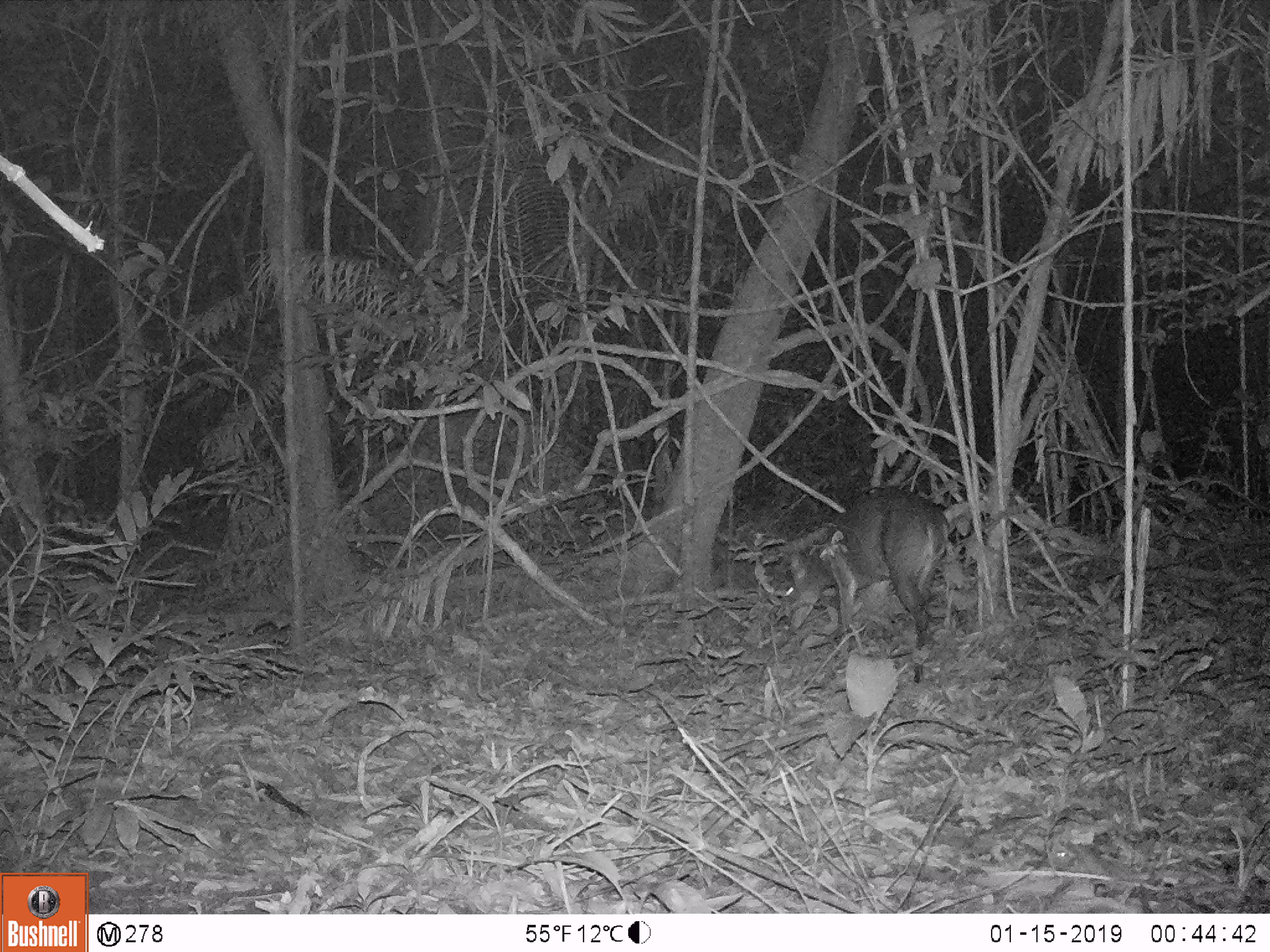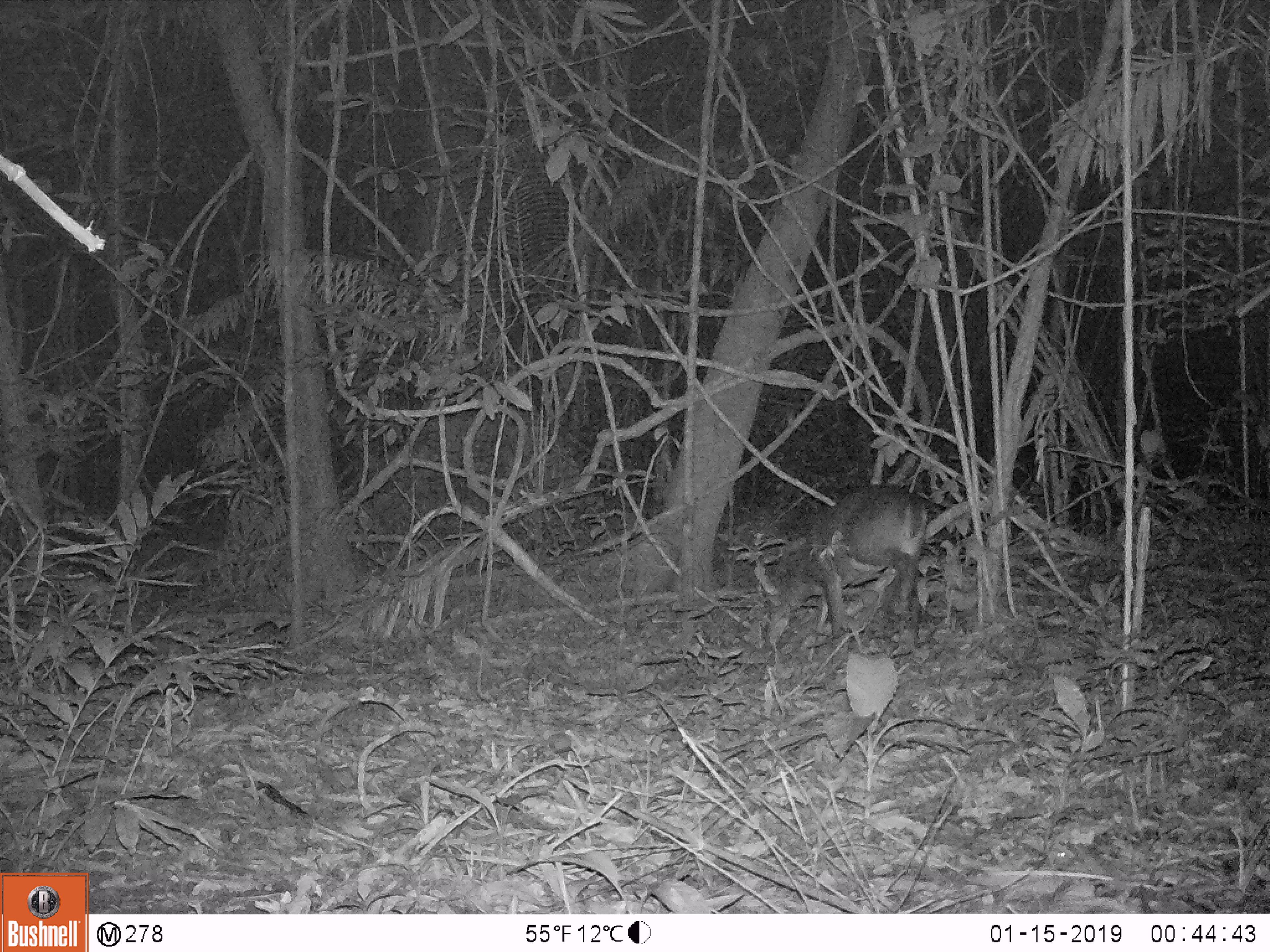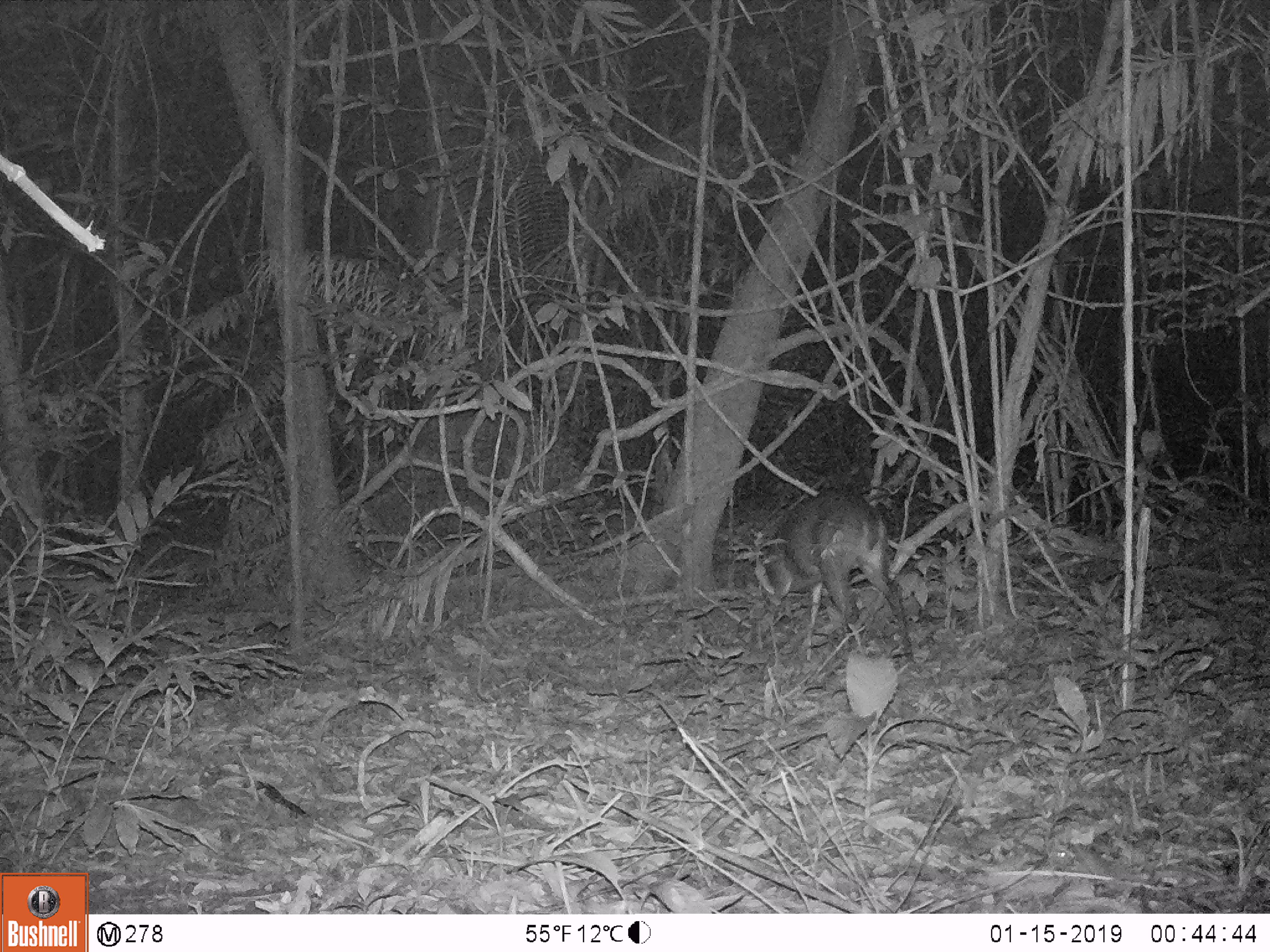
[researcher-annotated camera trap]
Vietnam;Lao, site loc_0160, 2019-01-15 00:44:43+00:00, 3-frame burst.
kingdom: Animalia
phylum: Chordata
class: Mammalia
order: Artiodactyla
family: Cervidae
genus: Muntiacus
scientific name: Muntiacus vuquangensis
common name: large-antlered muntjac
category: large antlered muntjac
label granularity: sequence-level